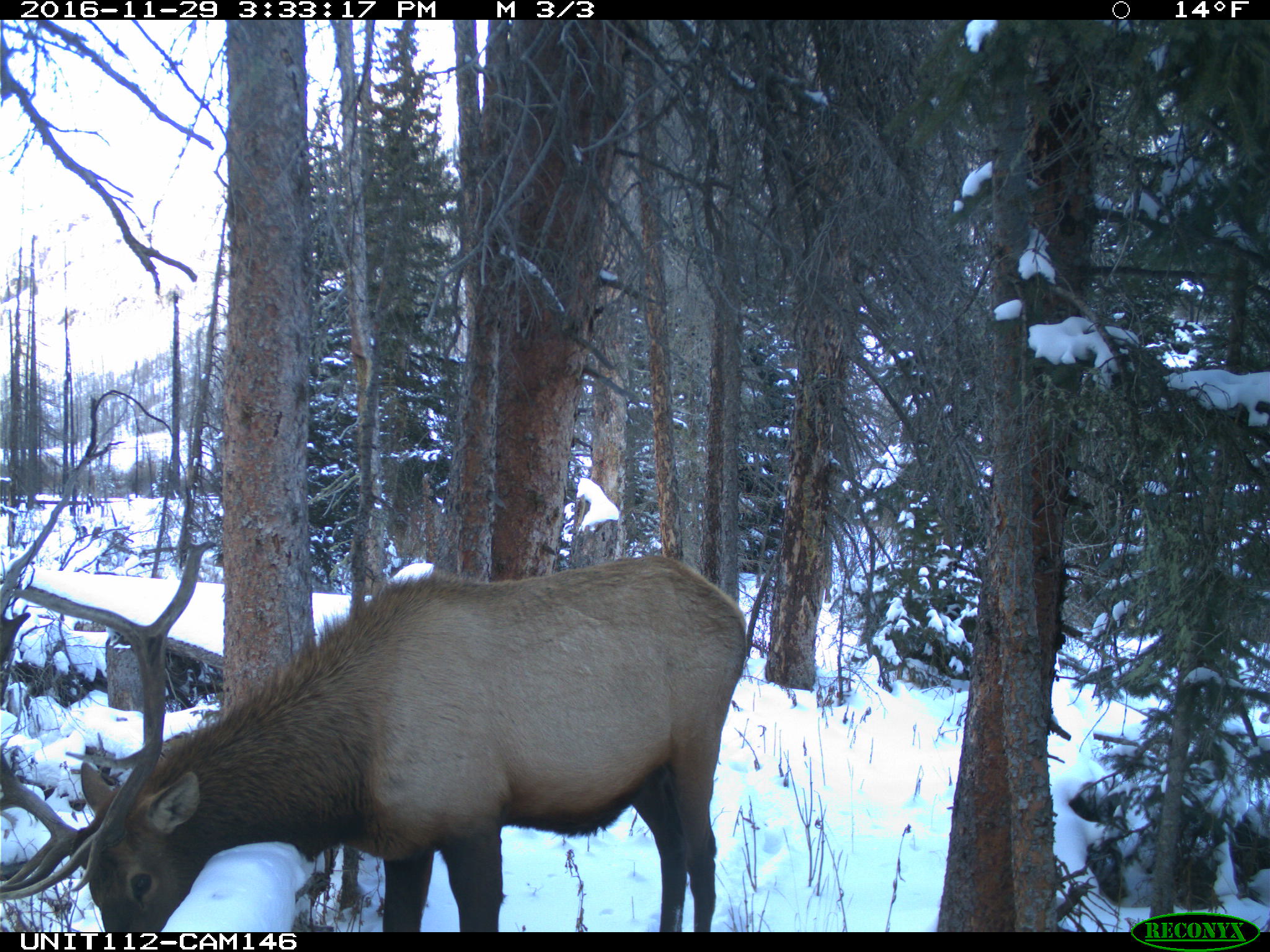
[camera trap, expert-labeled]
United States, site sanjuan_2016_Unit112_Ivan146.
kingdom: Animalia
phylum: Chordata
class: Mammalia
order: Artiodactyla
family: Cervidae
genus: Cervus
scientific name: Cervus elaphus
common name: red deer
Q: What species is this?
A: Cervus elaphus (red deer).